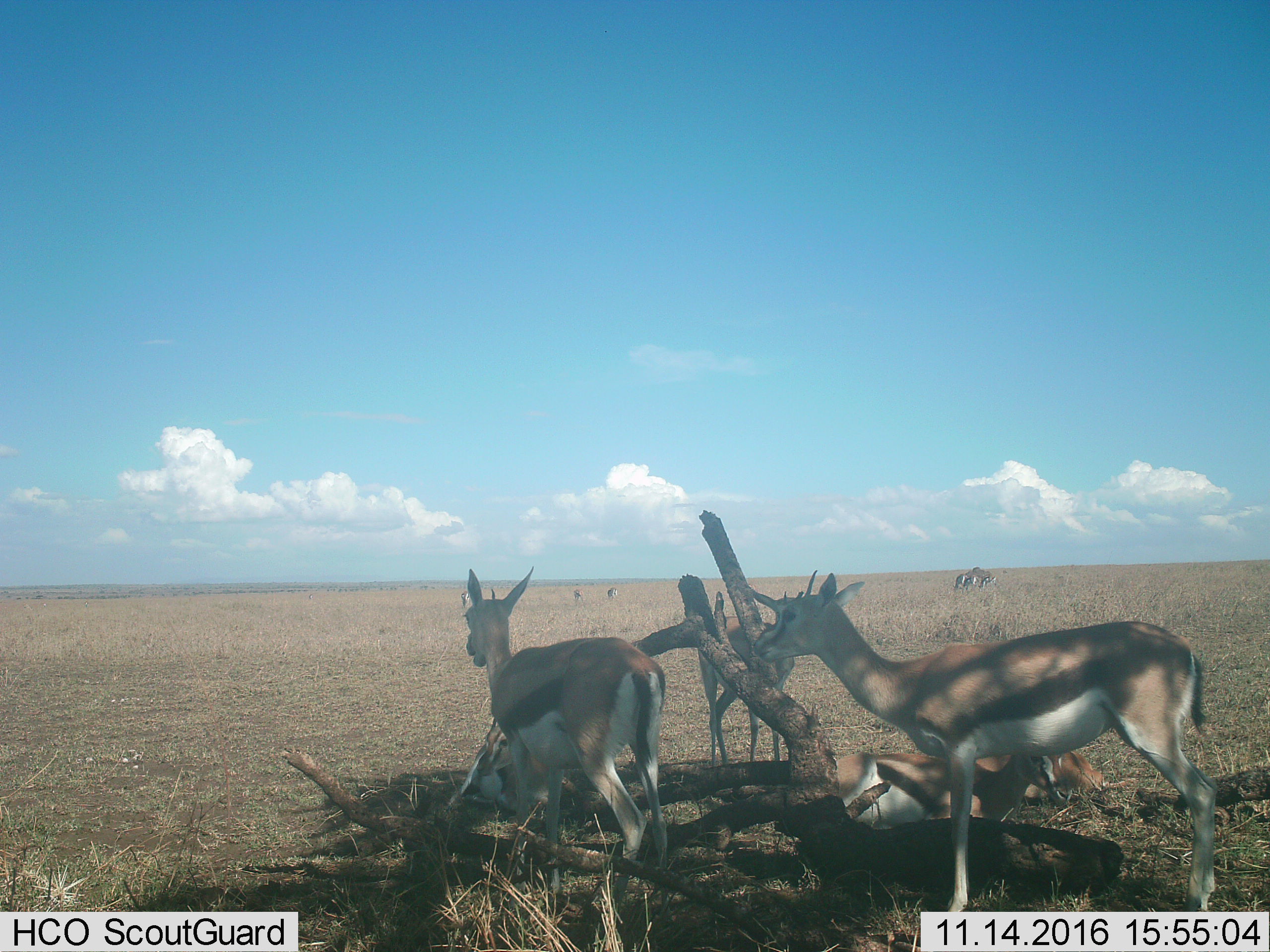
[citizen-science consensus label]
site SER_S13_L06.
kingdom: Animalia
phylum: Chordata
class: Mammalia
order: Artiodactyla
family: Bovidae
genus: Eudorcas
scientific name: Eudorcas thomsonii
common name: thomson's gazelle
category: gazellethomsons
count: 8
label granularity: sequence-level